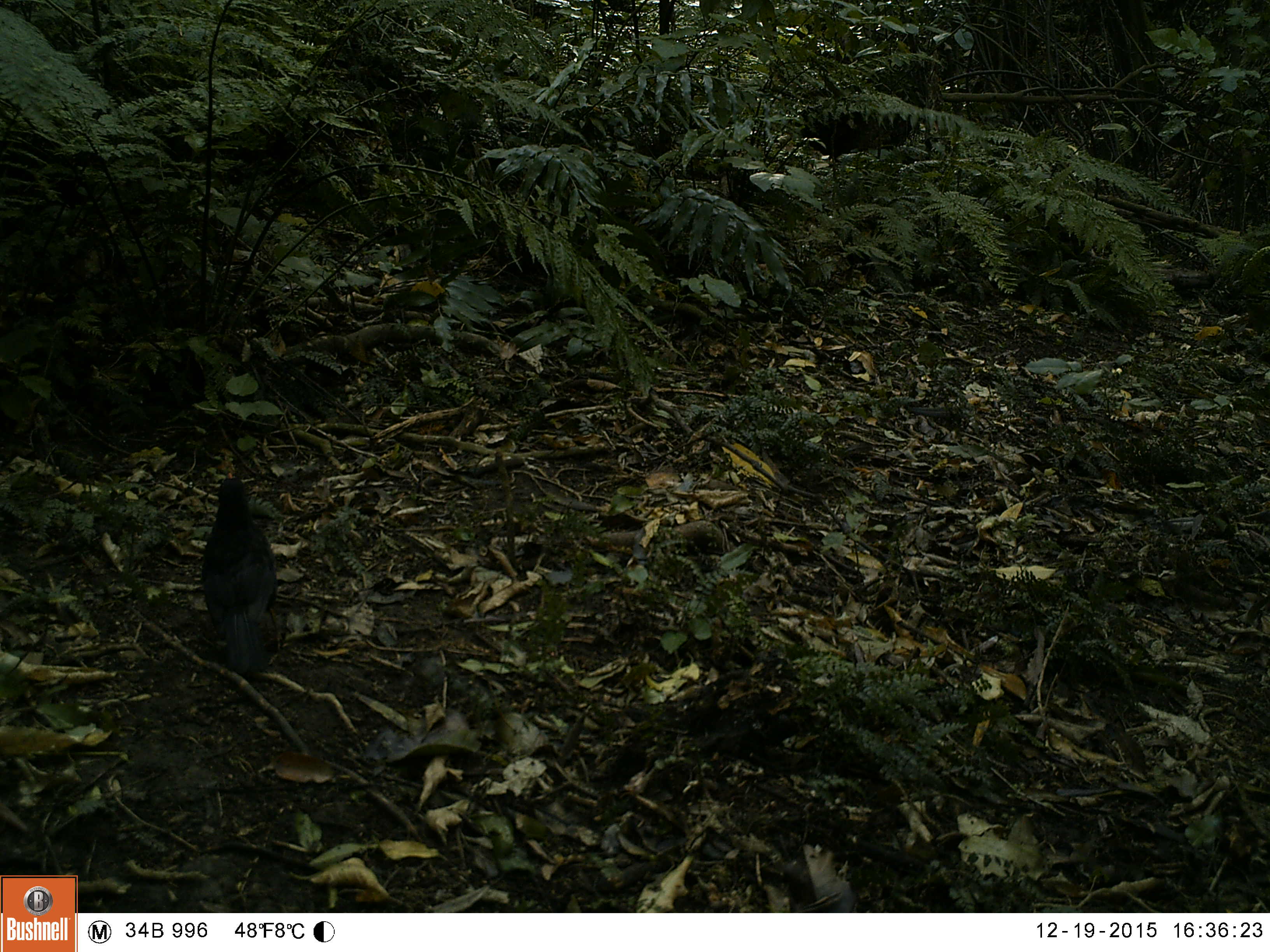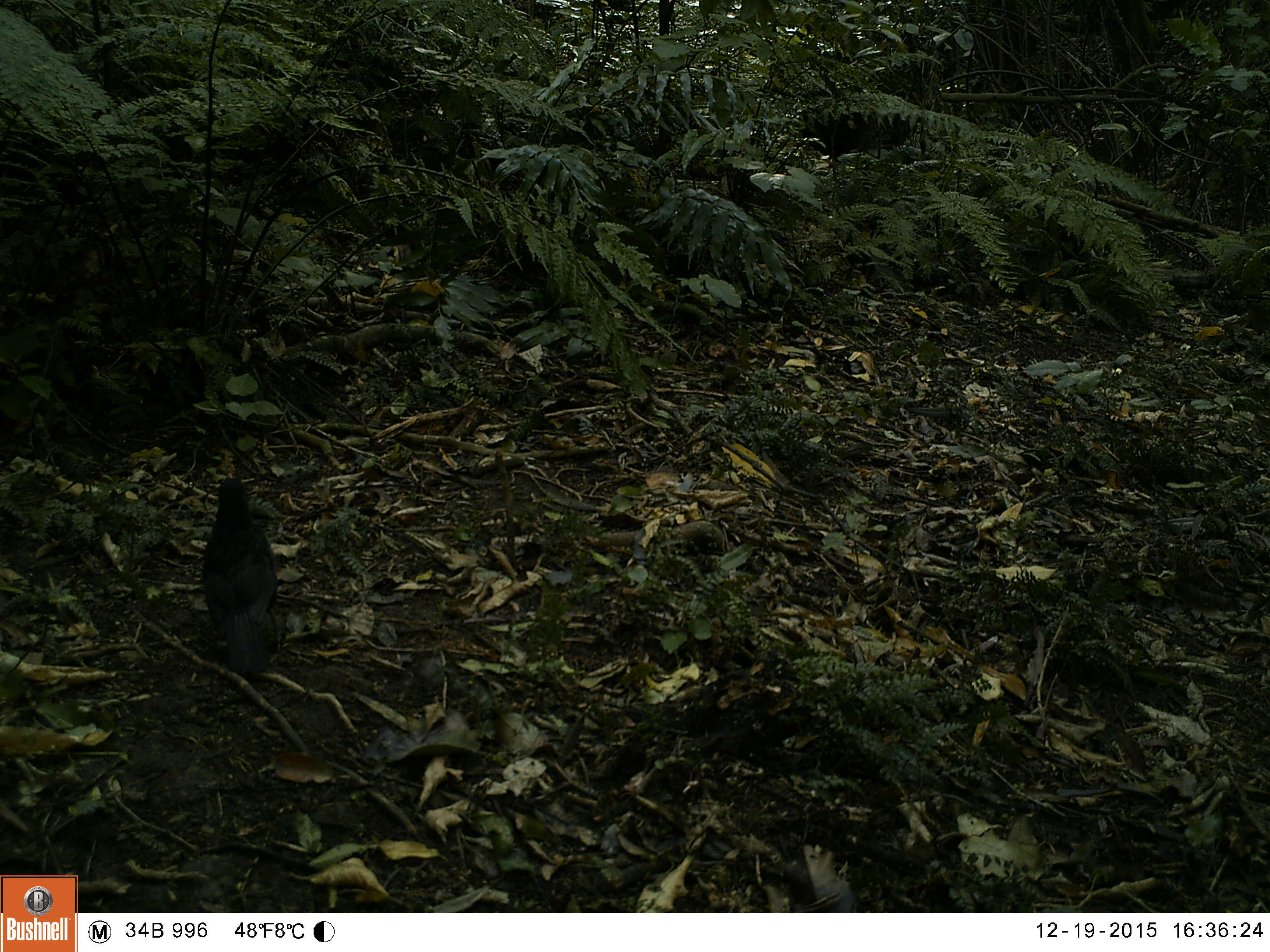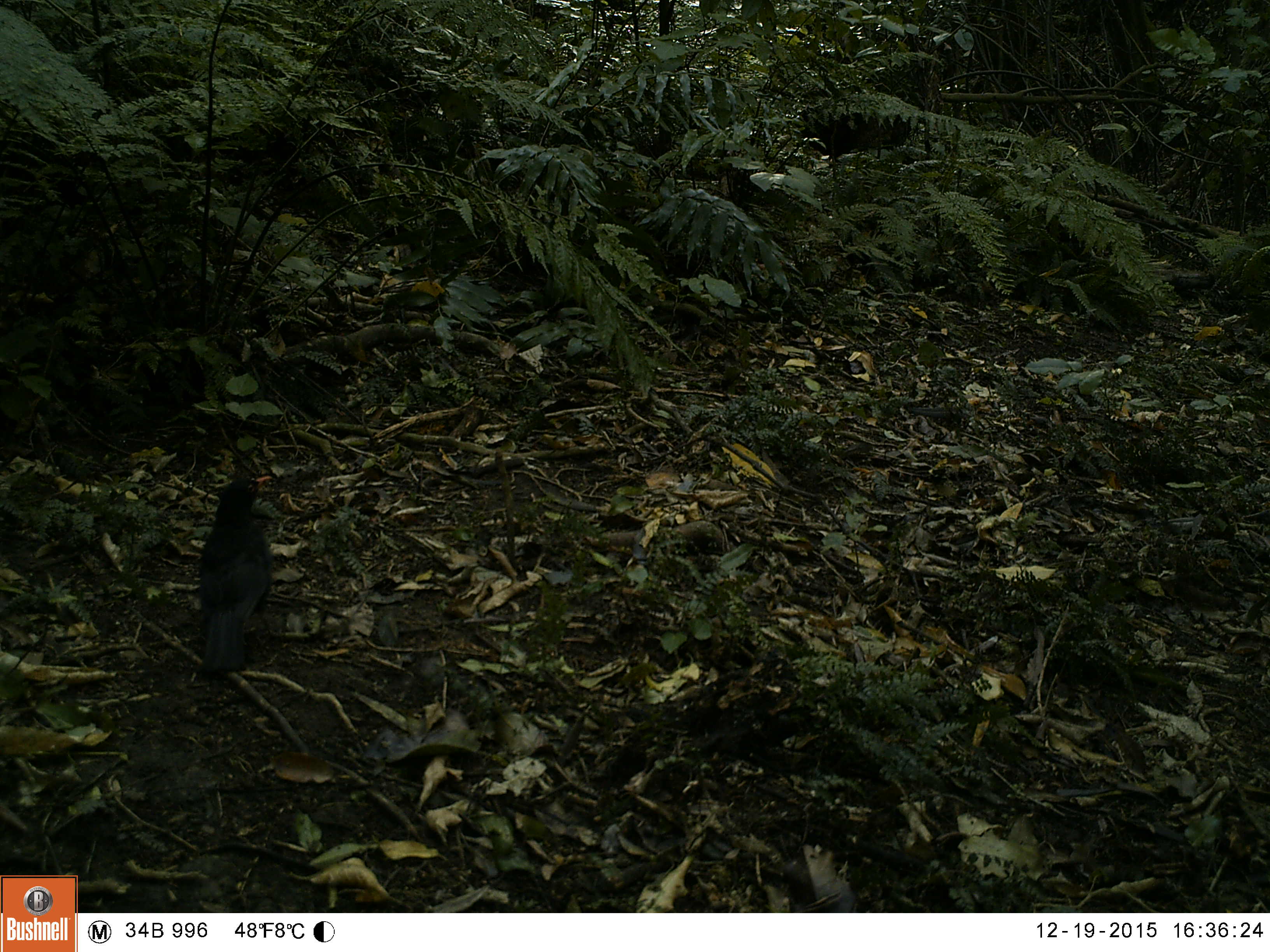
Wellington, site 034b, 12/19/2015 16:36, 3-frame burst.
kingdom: Animalia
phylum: Chordata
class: Aves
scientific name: Aves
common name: bird